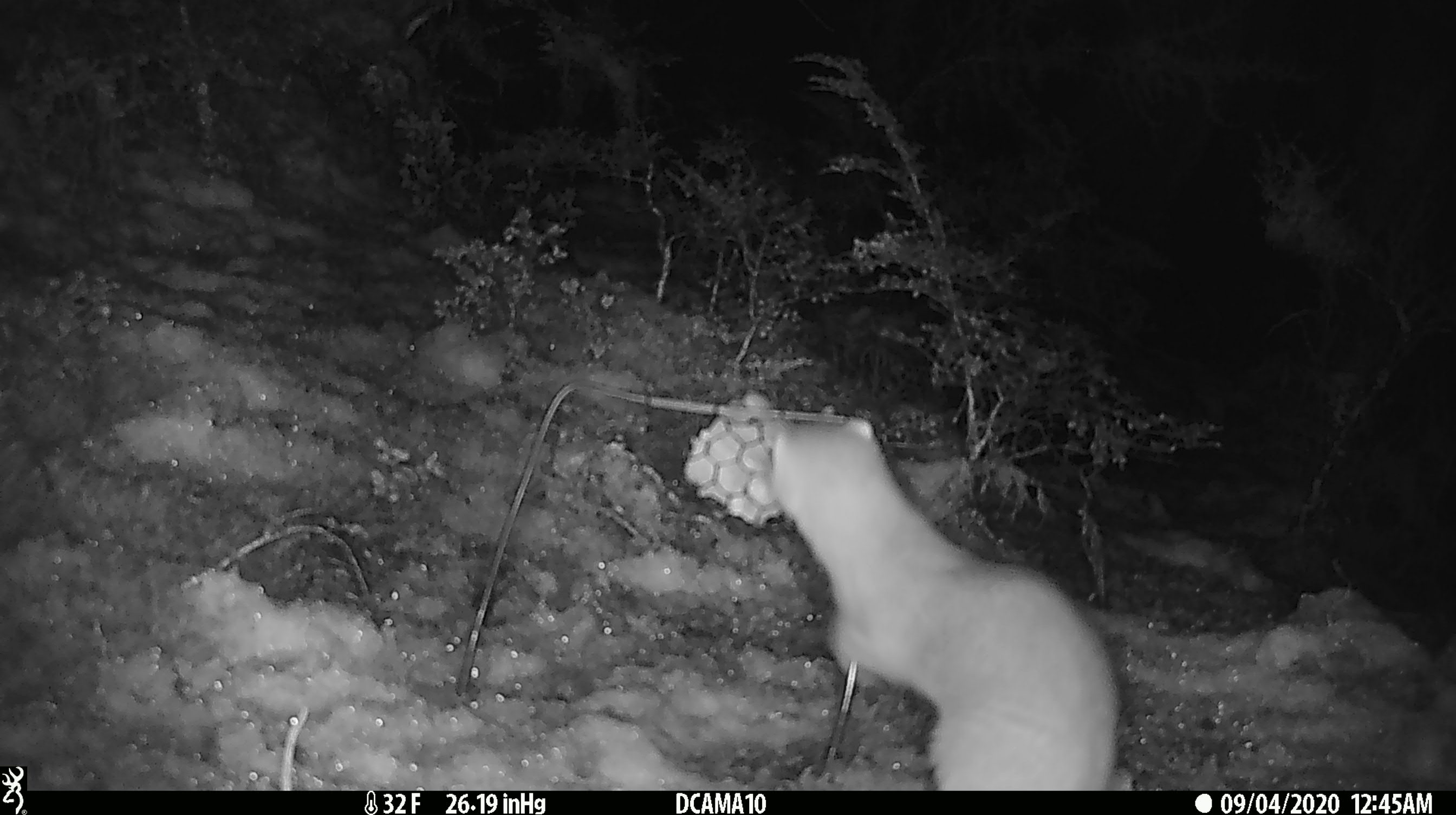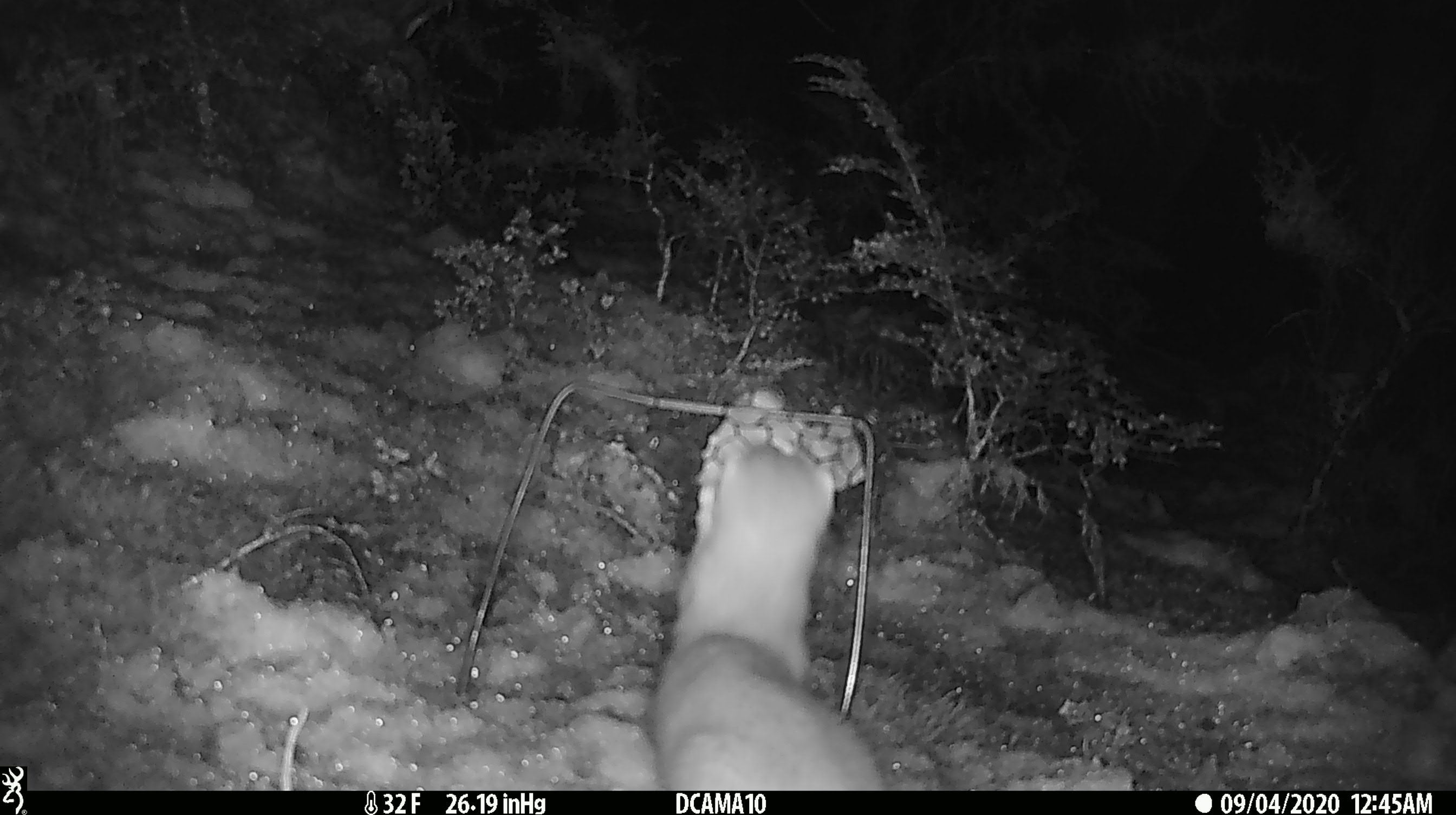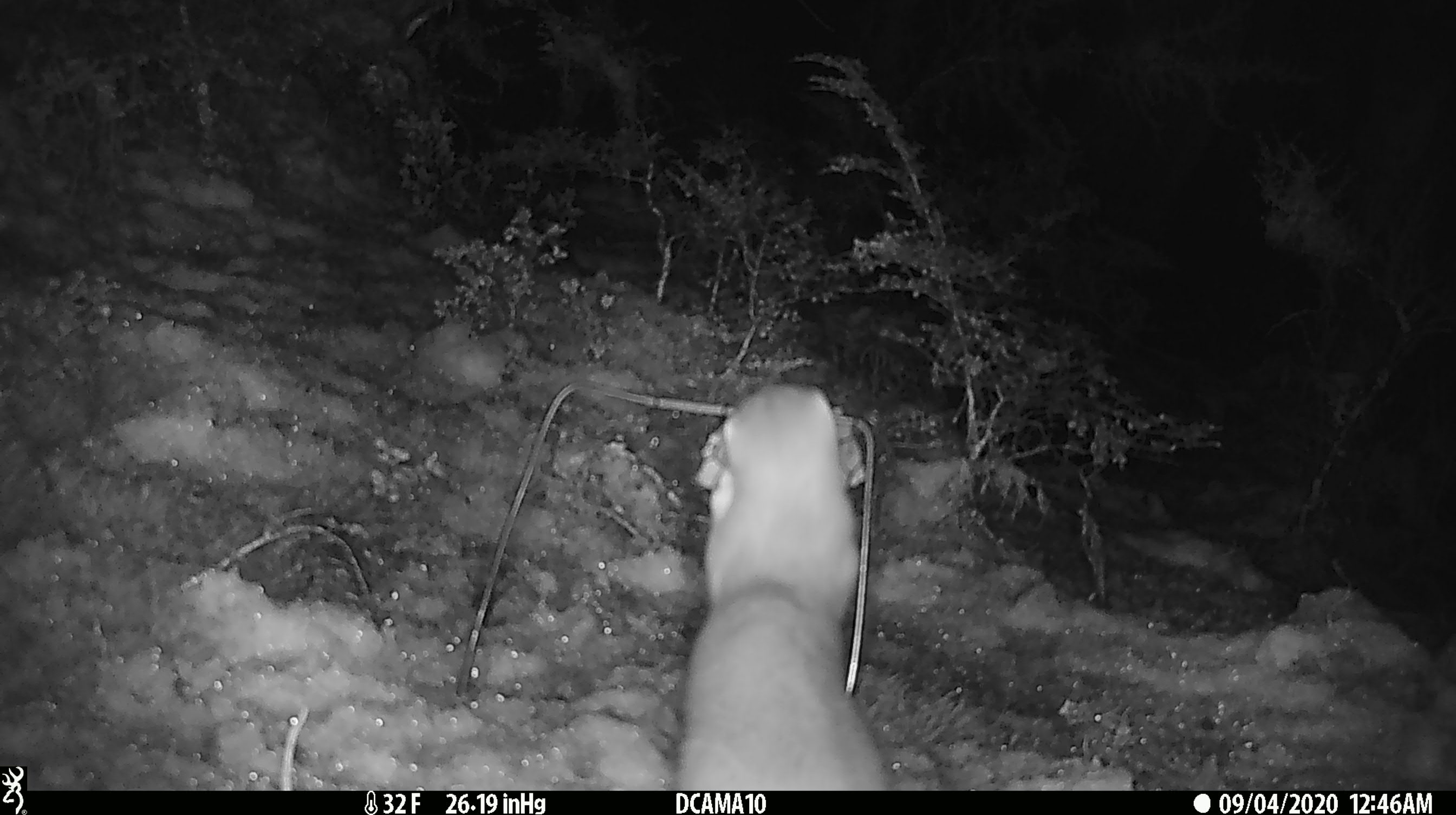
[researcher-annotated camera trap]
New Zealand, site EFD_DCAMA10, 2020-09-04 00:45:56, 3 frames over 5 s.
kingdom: Animalia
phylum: Chordata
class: Mammalia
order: Carnivora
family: Mustelidae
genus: Mustela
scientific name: Mustela erminea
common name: stoat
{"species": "stoat (Mustela erminea)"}